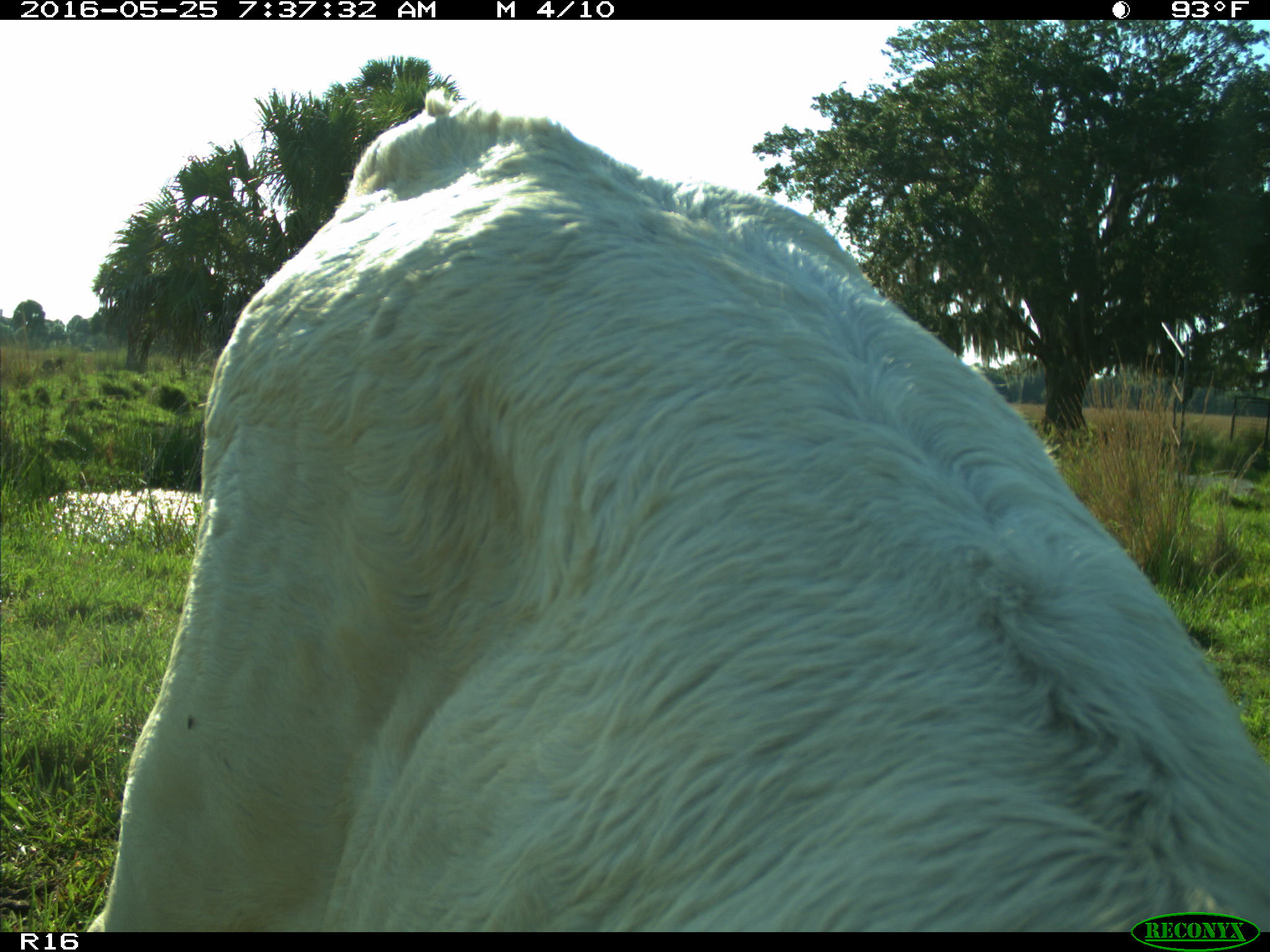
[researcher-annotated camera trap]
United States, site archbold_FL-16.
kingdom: Animalia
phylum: Chordata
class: Mammalia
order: Artiodactyla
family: Bovidae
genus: Bos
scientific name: Bos taurus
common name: domestic cow